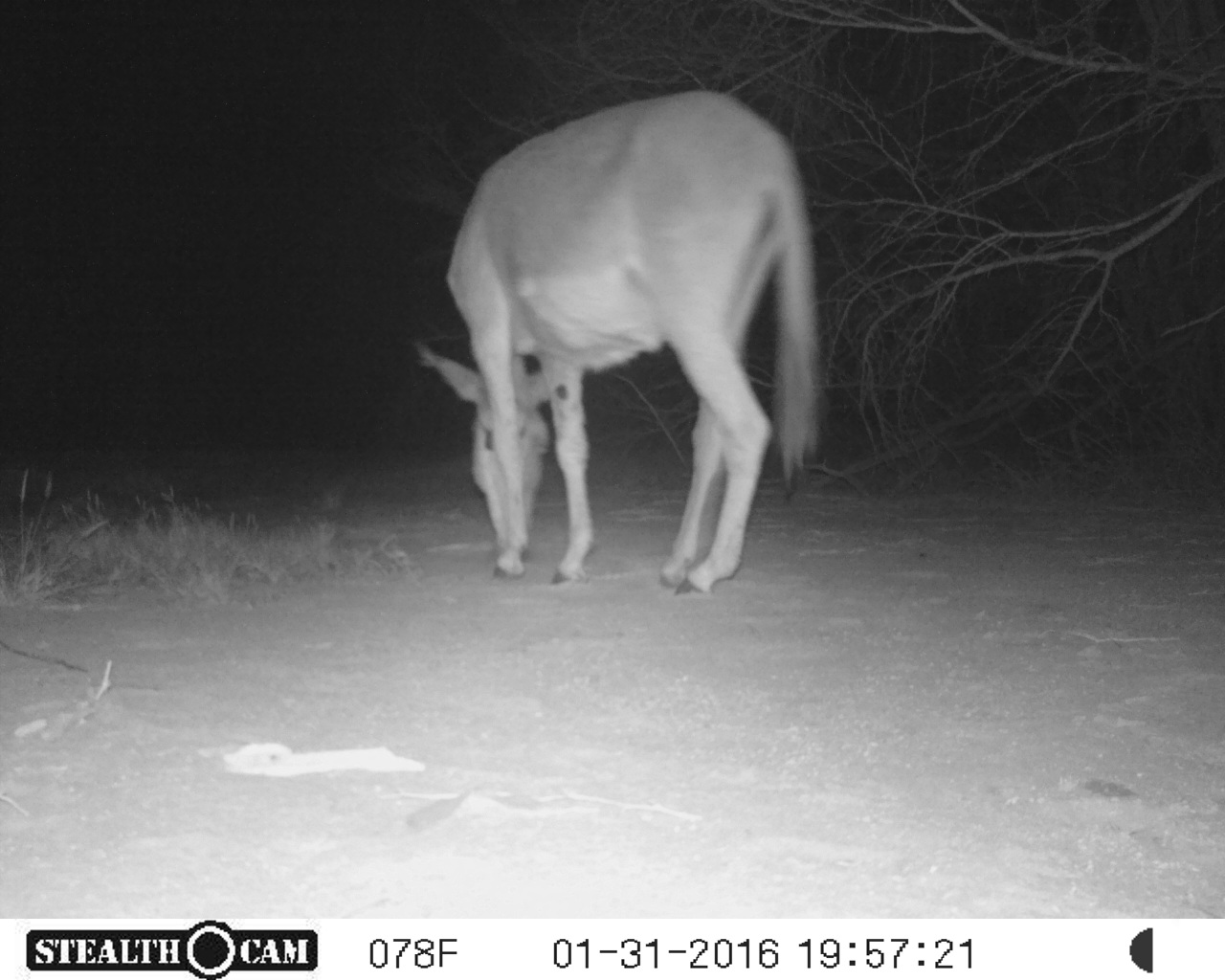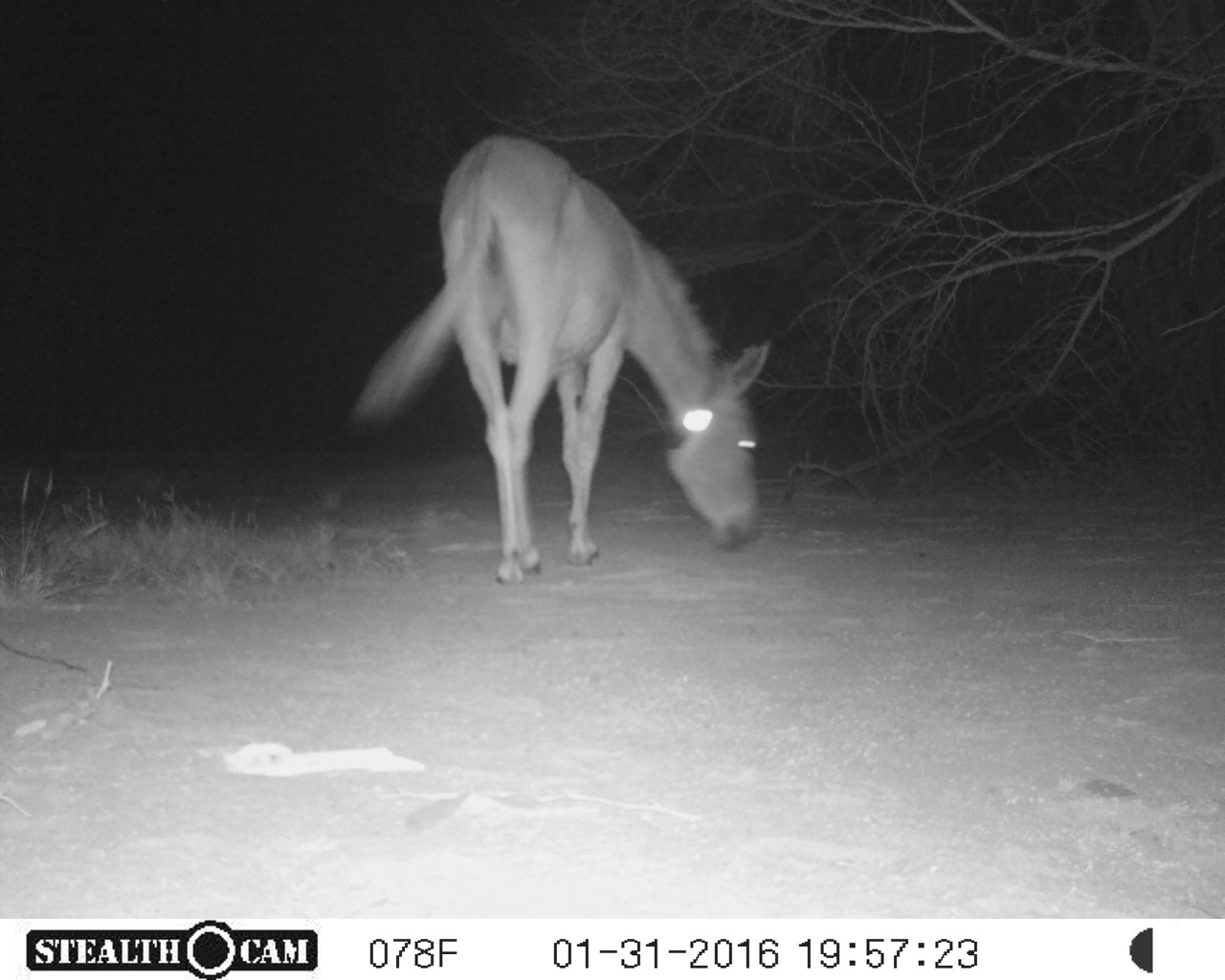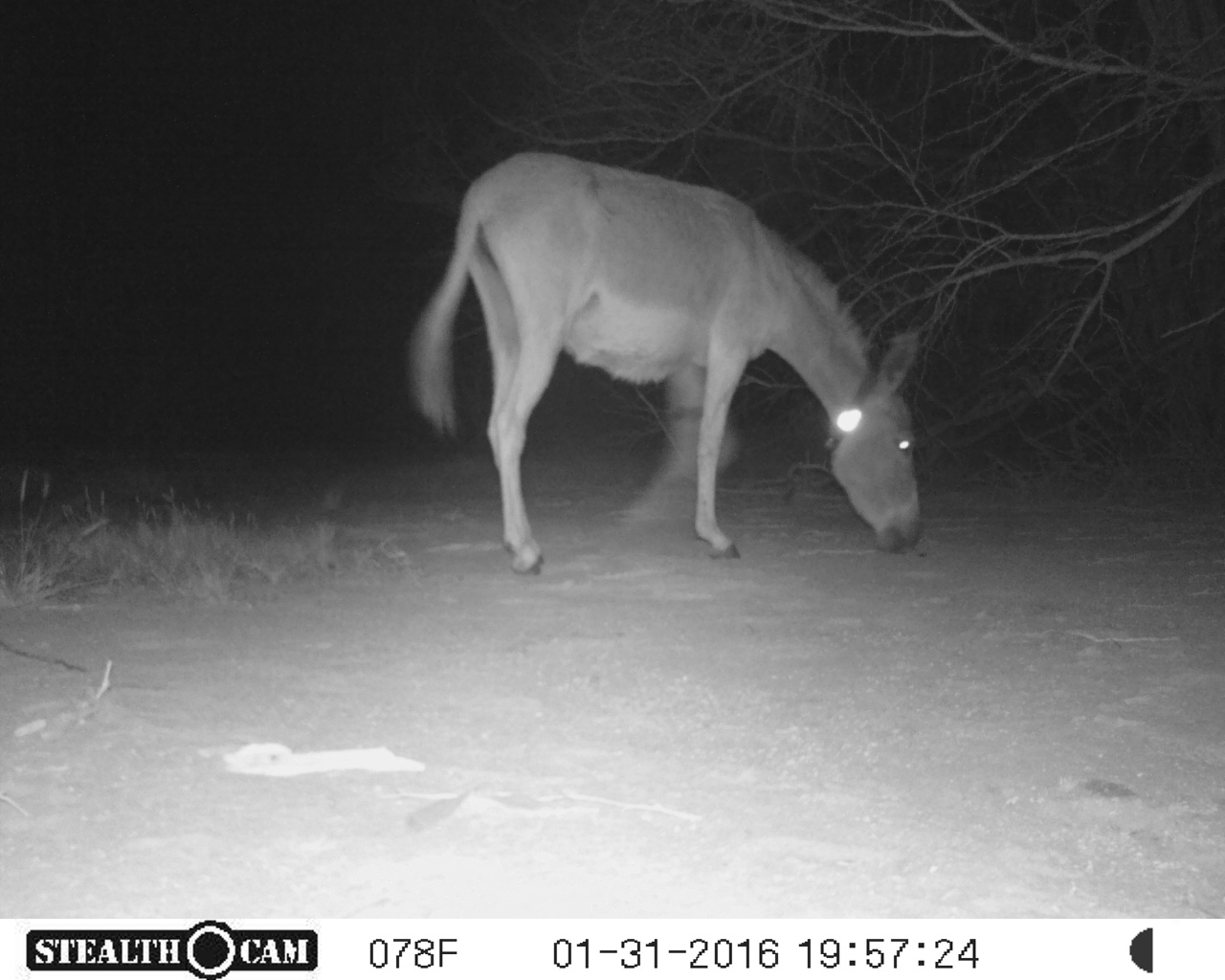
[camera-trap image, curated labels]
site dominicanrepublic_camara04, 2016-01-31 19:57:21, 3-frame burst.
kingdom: Animalia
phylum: Chordata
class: Mammalia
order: Perissodactyla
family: Equidae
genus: Equus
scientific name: Equus asinus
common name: donkey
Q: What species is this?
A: Donkey (Equus asinus).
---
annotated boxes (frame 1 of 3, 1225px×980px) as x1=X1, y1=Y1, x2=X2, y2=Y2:
donkey: x1=411, y1=89, x2=819, y2=594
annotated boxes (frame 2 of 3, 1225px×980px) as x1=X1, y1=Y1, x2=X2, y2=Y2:
donkey: x1=346, y1=133, x2=769, y2=580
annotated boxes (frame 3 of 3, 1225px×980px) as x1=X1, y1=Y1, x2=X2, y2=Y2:
donkey: x1=401, y1=145, x2=927, y2=574